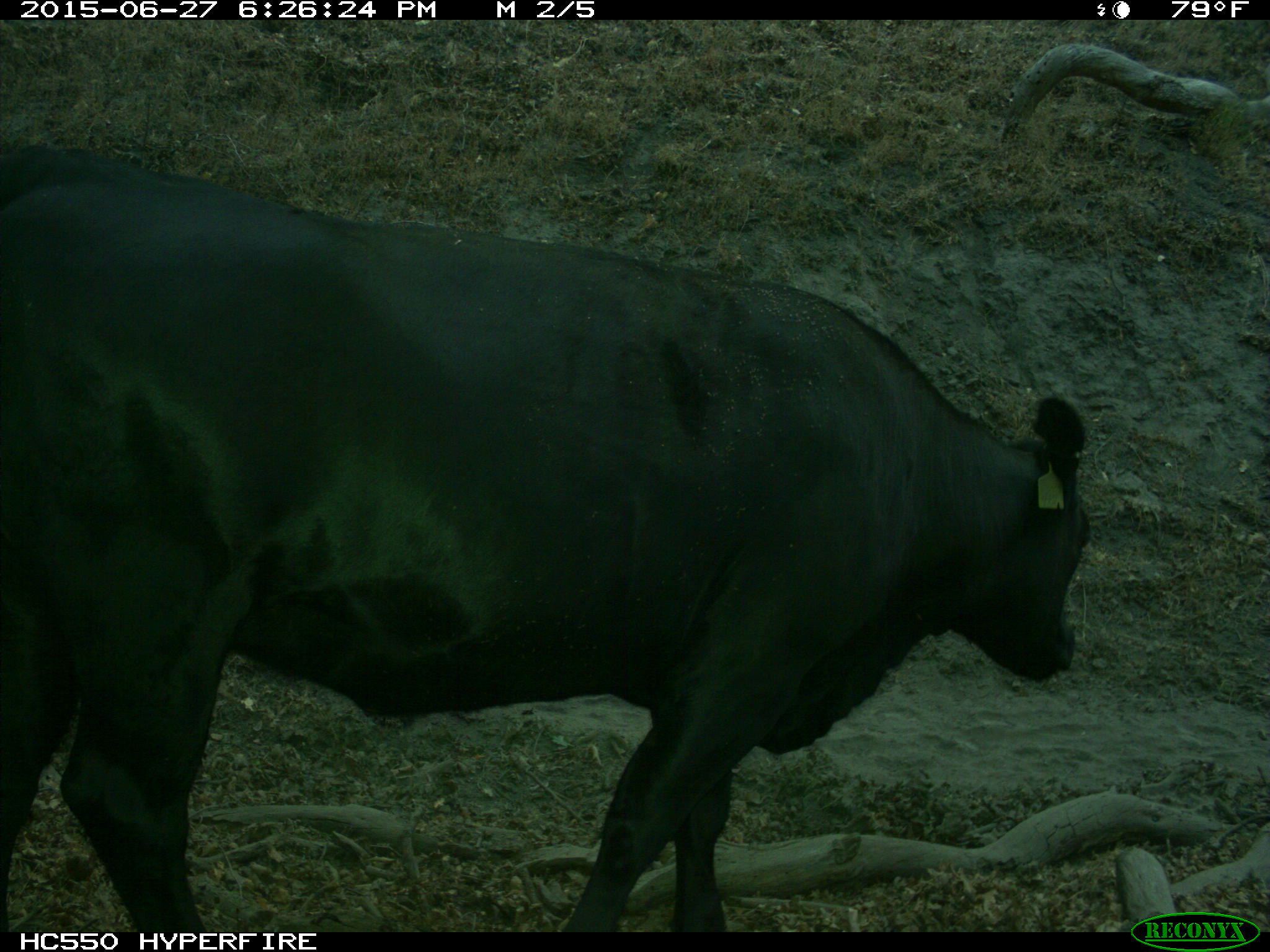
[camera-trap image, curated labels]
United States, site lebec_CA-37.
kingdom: Animalia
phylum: Chordata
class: Mammalia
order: Artiodactyla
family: Bovidae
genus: Bos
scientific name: Bos taurus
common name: domestic cow